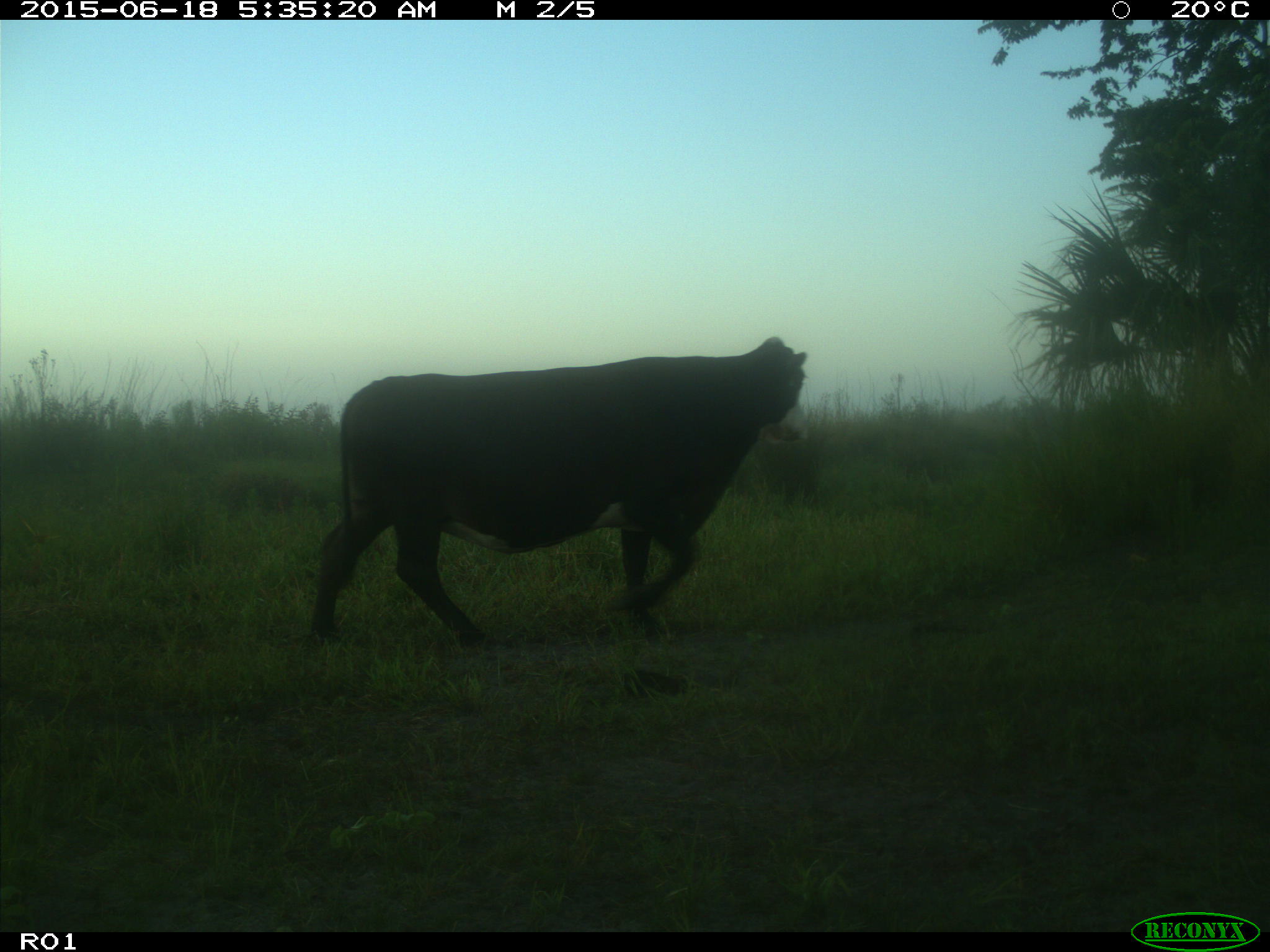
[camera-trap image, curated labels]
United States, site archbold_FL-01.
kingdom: Animalia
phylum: Chordata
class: Mammalia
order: Artiodactyla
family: Bovidae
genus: Bos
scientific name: Bos taurus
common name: domestic cow